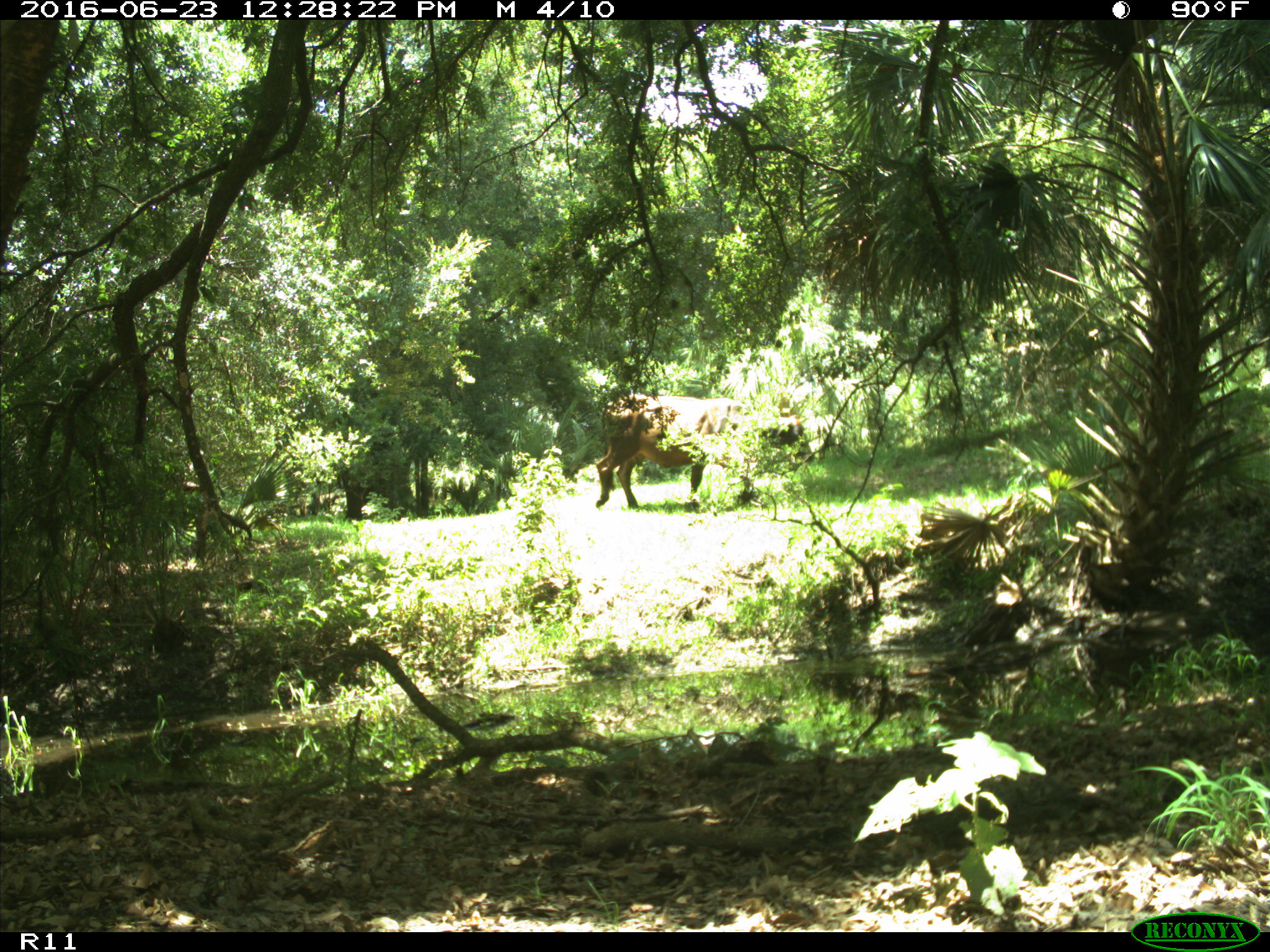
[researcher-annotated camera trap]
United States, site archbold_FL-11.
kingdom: Animalia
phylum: Chordata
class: Mammalia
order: Artiodactyla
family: Bovidae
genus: Bos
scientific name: Bos taurus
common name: domestic cow